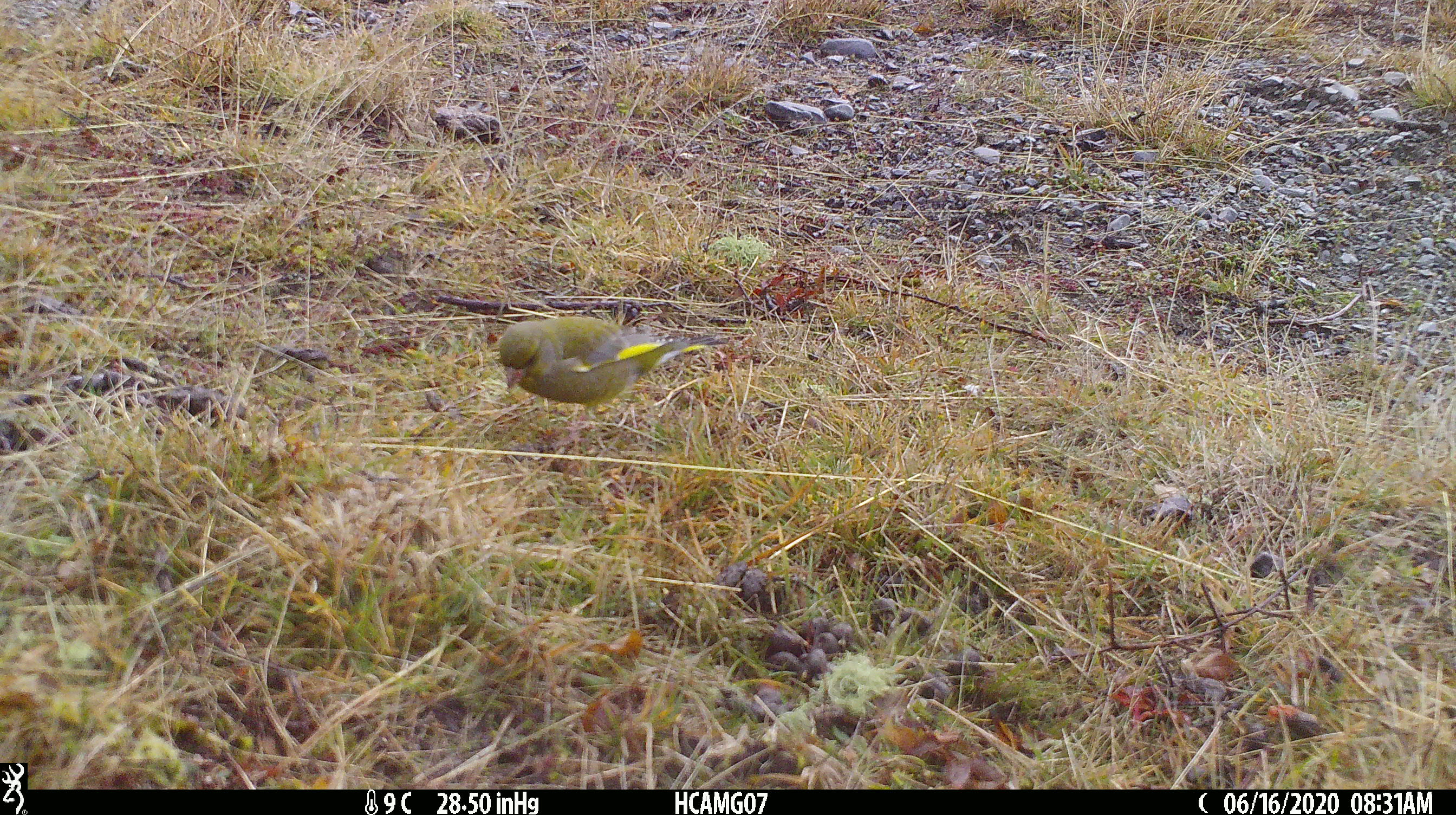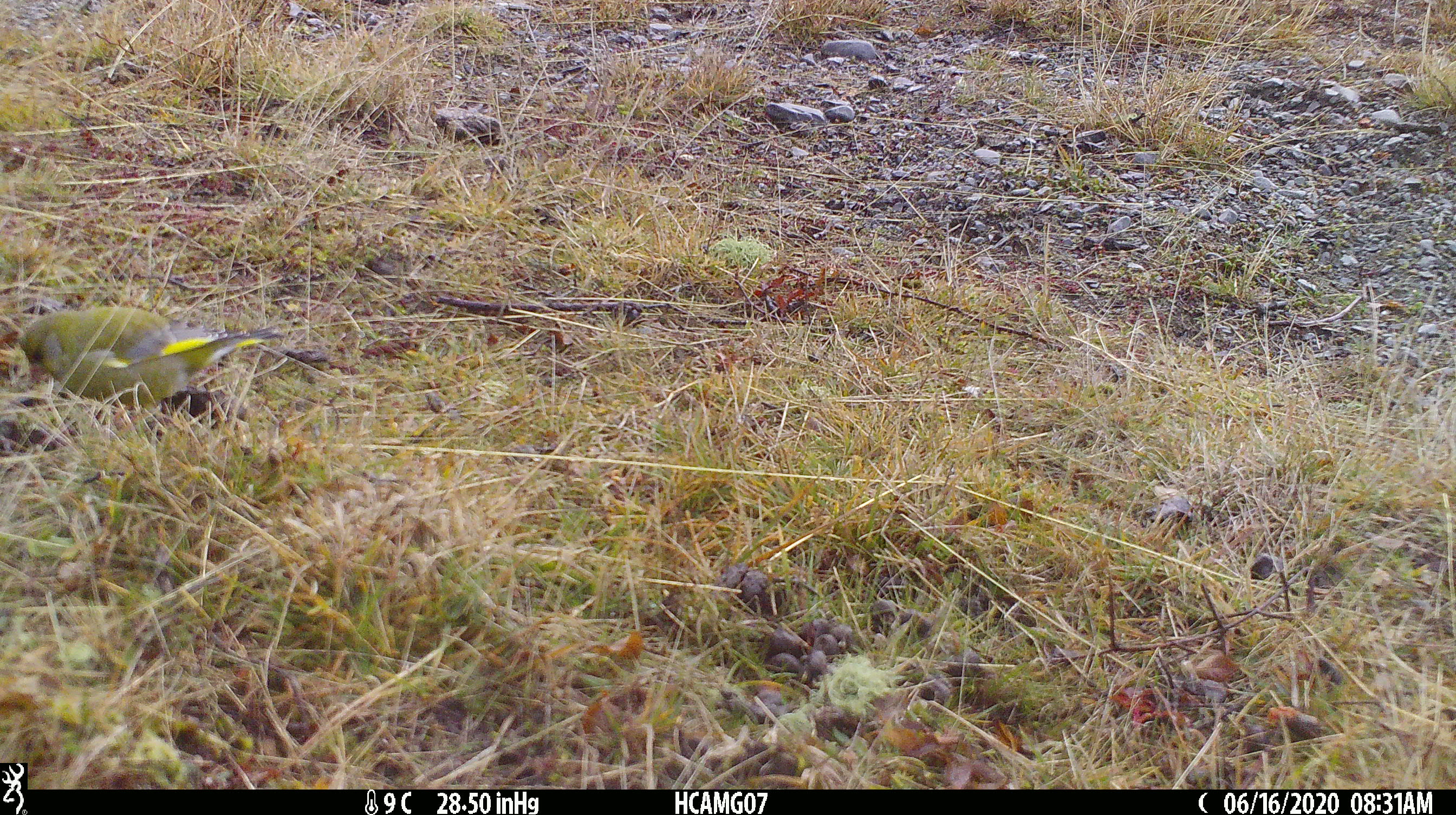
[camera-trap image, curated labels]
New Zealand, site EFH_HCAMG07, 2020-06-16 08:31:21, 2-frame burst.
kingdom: Animalia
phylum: Chordata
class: Aves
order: Passeriformes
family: Fringillidae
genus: Chloris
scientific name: Chloris chloris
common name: greenfinch